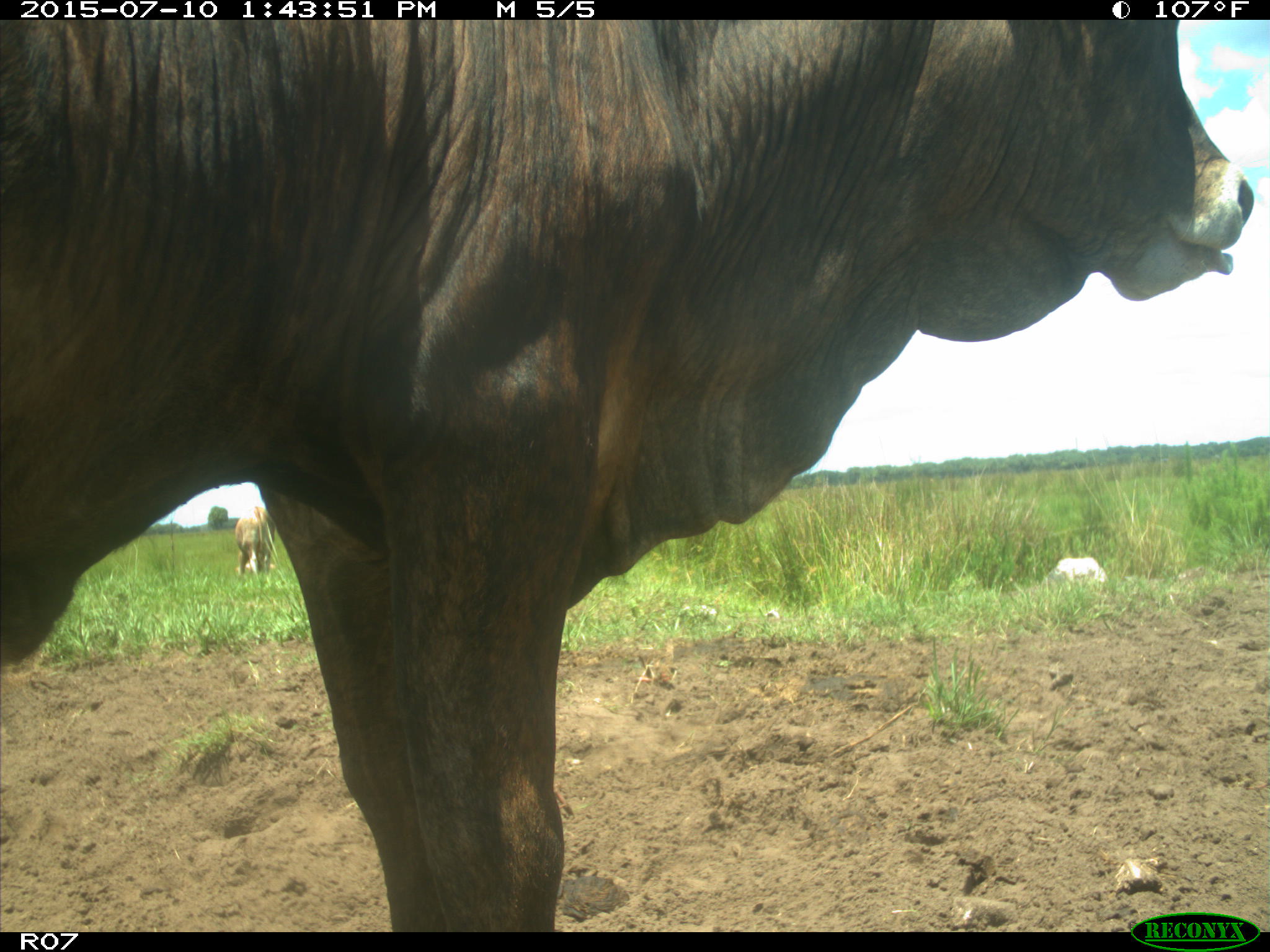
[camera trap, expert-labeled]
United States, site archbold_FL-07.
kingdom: Animalia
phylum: Chordata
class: Mammalia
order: Artiodactyla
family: Bovidae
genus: Bos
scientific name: Bos taurus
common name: domestic cow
Bos taurus (domestic cow).